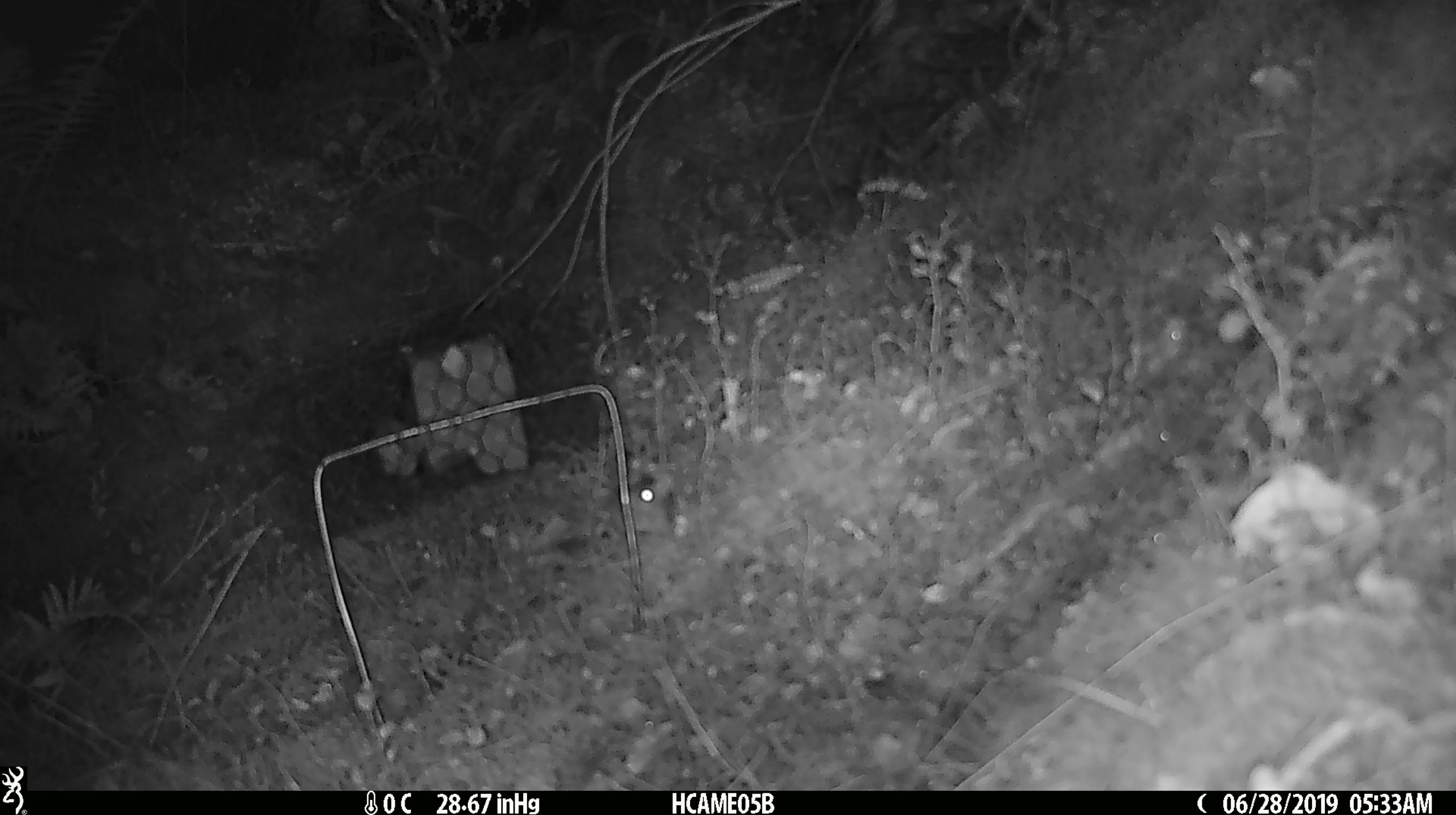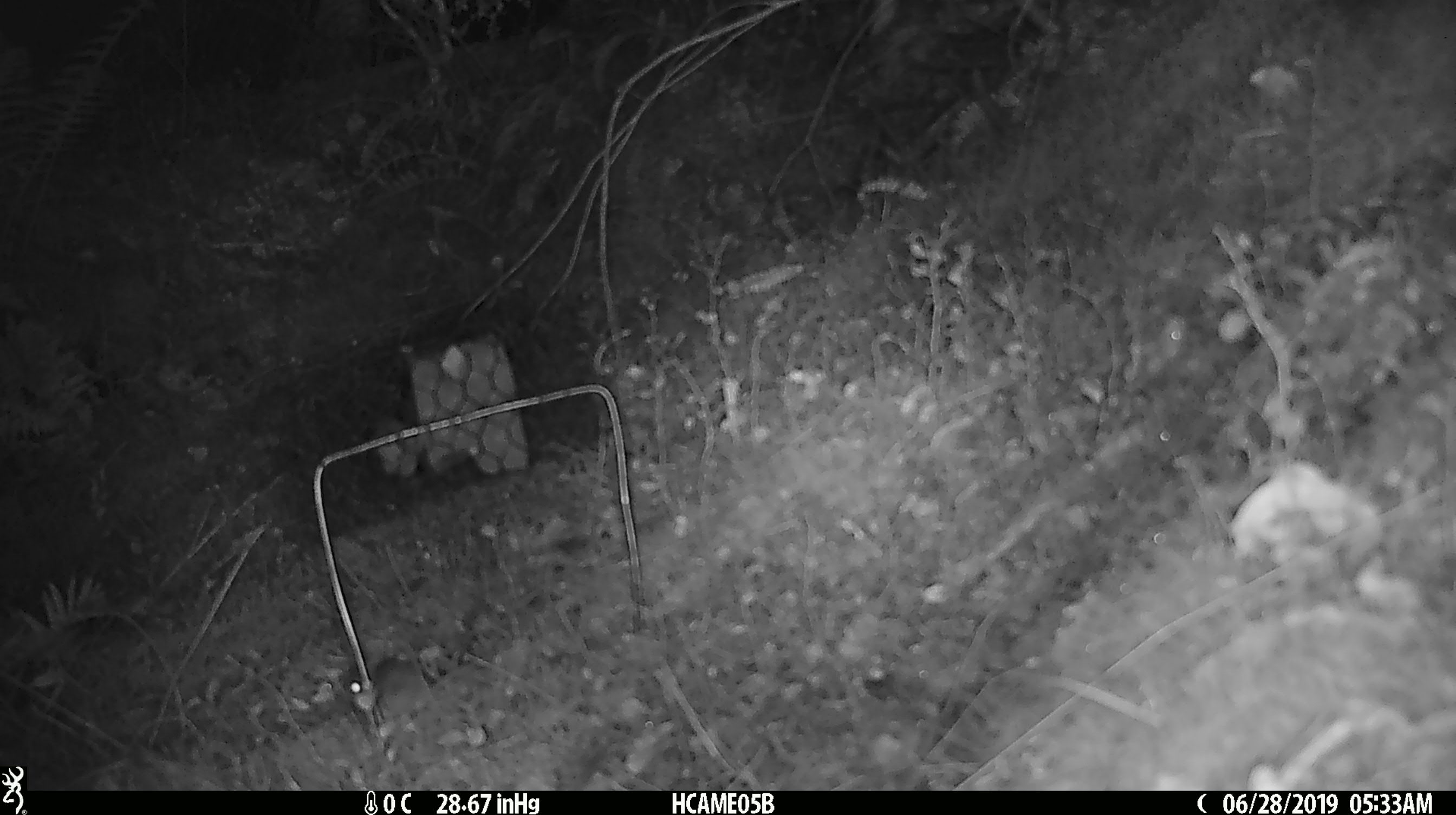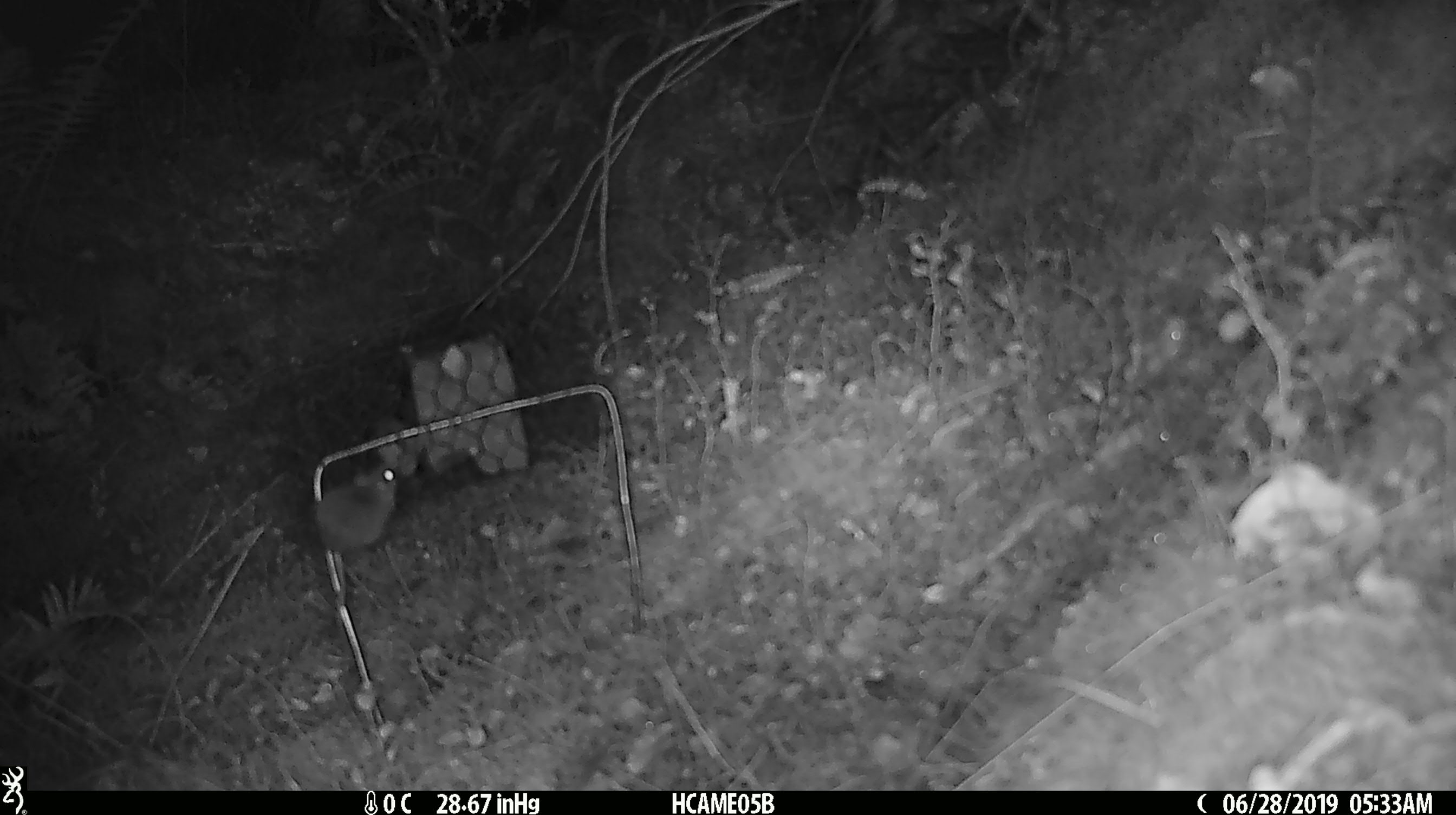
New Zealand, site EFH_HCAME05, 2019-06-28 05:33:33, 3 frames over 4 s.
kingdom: Animalia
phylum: Chordata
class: Mammalia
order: Rodentia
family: Muridae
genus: Mus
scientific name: Mus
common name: mouse